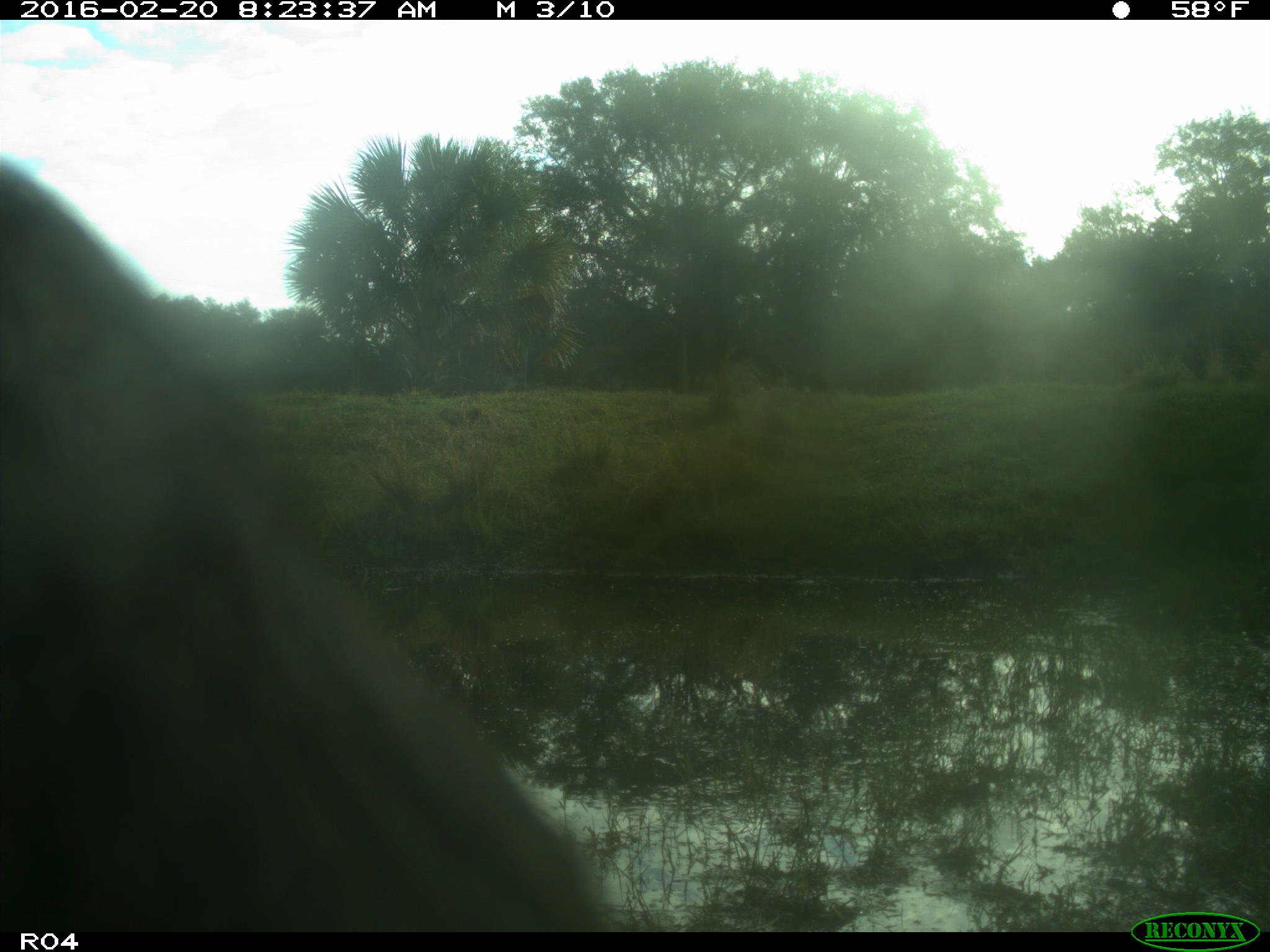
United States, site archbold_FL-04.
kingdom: Animalia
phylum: Chordata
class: Mammalia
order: Artiodactyla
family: Bovidae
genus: Bos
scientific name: Bos taurus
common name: domestic cow